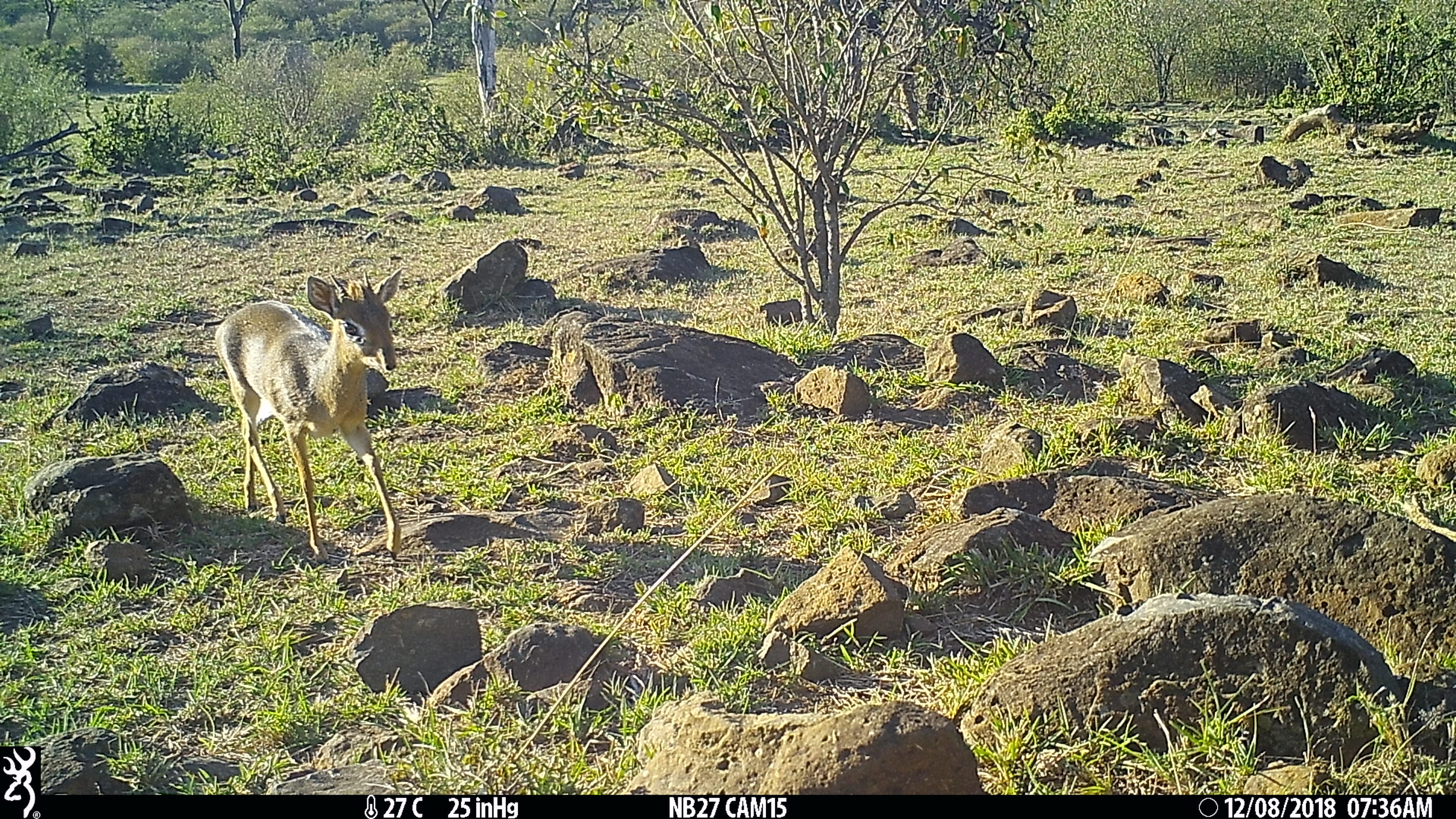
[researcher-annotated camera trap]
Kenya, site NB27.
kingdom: Animalia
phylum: Chordata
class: Mammalia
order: Artiodactyla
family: Bovidae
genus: Madoqua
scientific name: Madoqua kirkii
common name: kirk's dik-dik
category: dikdik